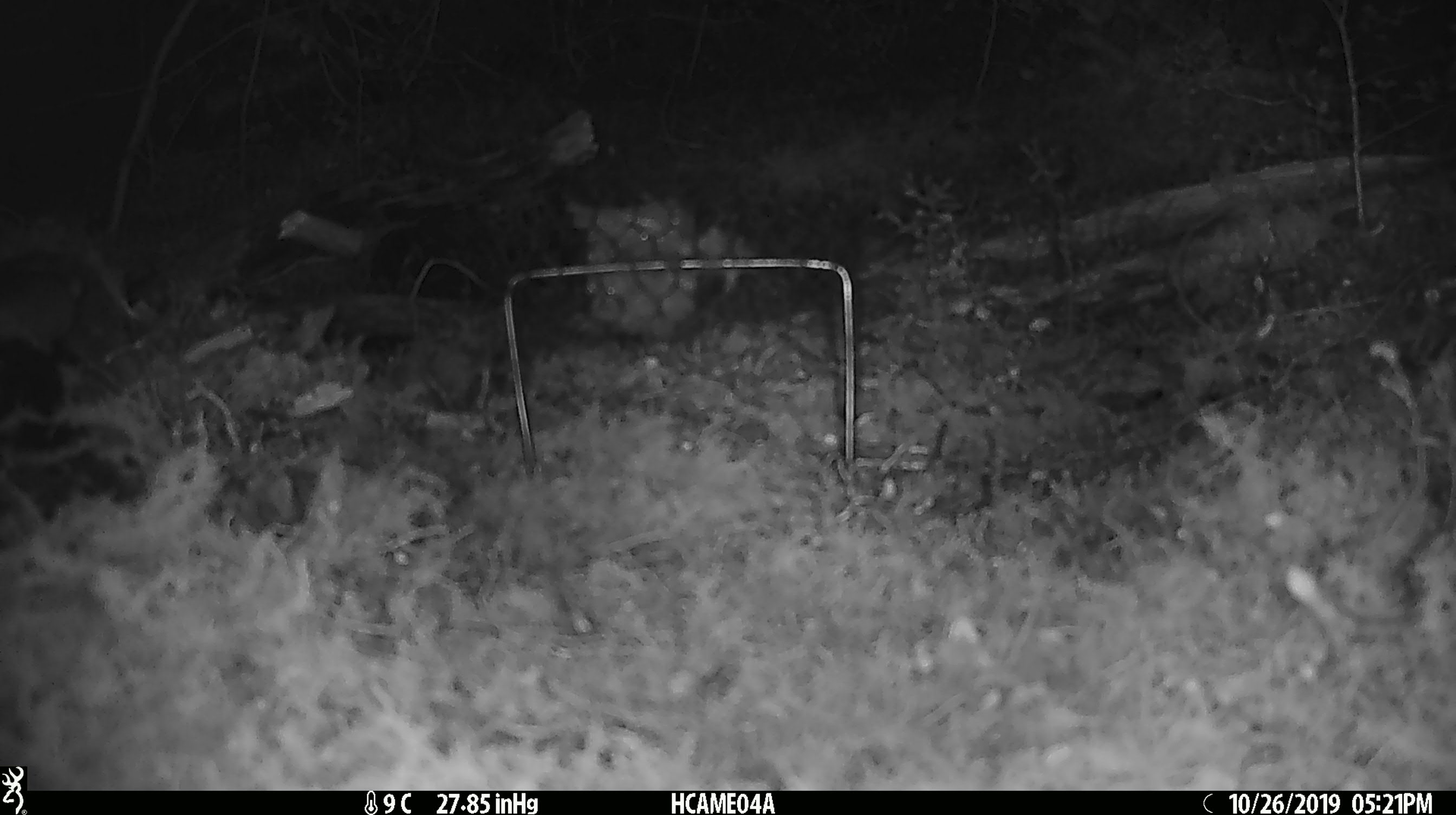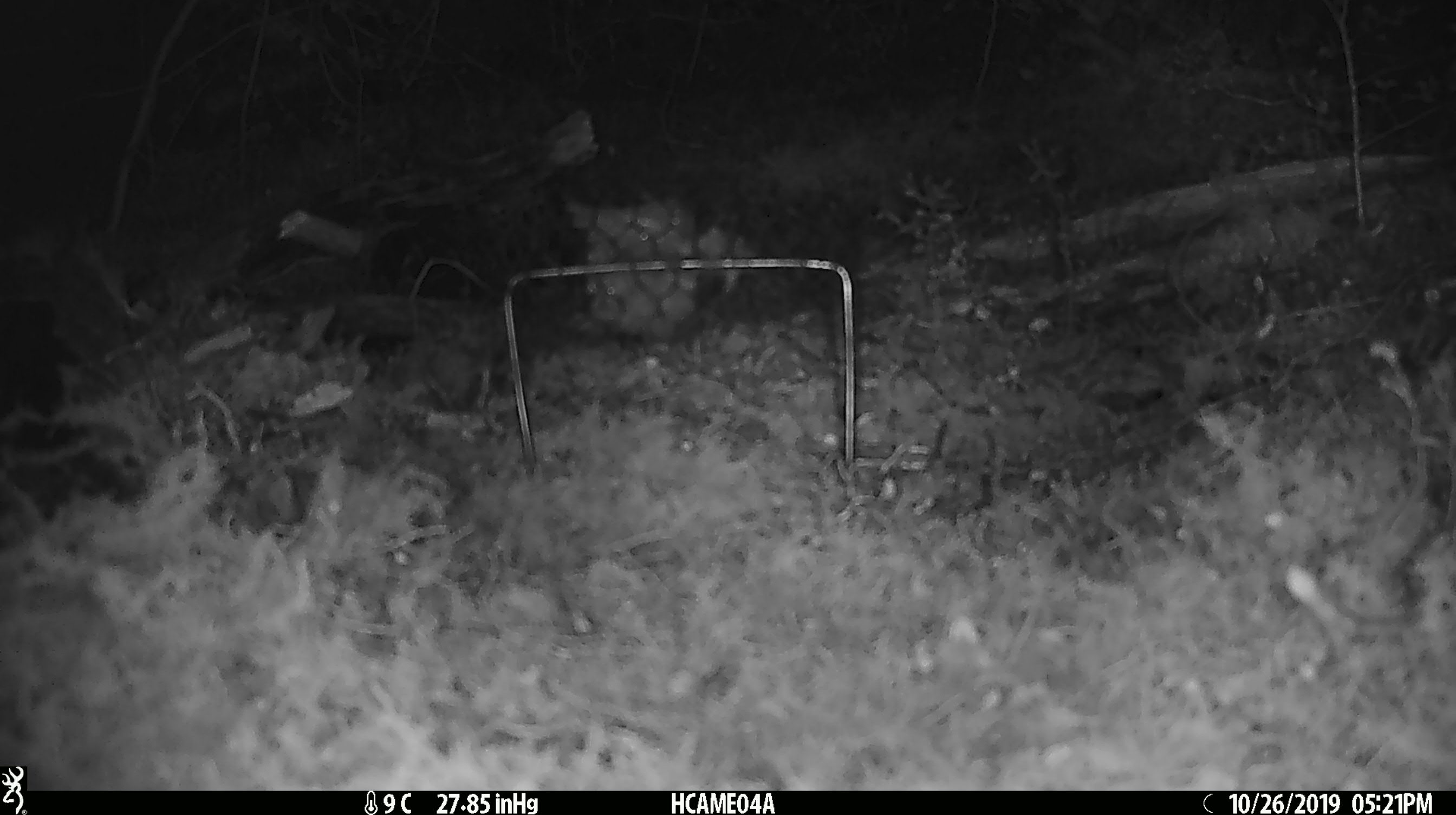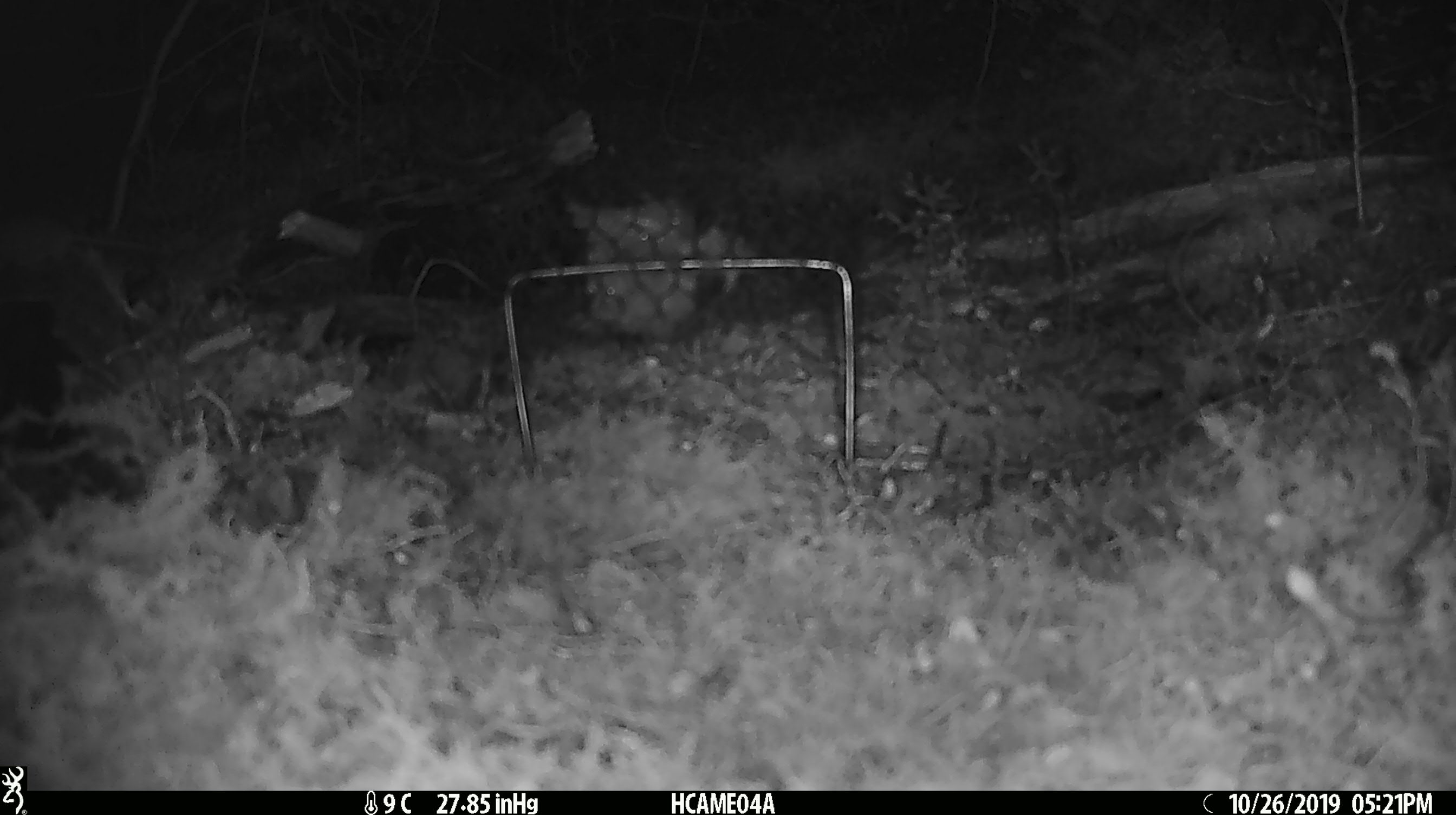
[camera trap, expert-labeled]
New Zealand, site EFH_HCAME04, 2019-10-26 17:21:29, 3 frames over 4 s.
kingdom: Animalia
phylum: Chordata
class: Mammalia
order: Rodentia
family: Muridae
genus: Mus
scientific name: Mus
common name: mouse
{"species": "mouse (Mus)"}